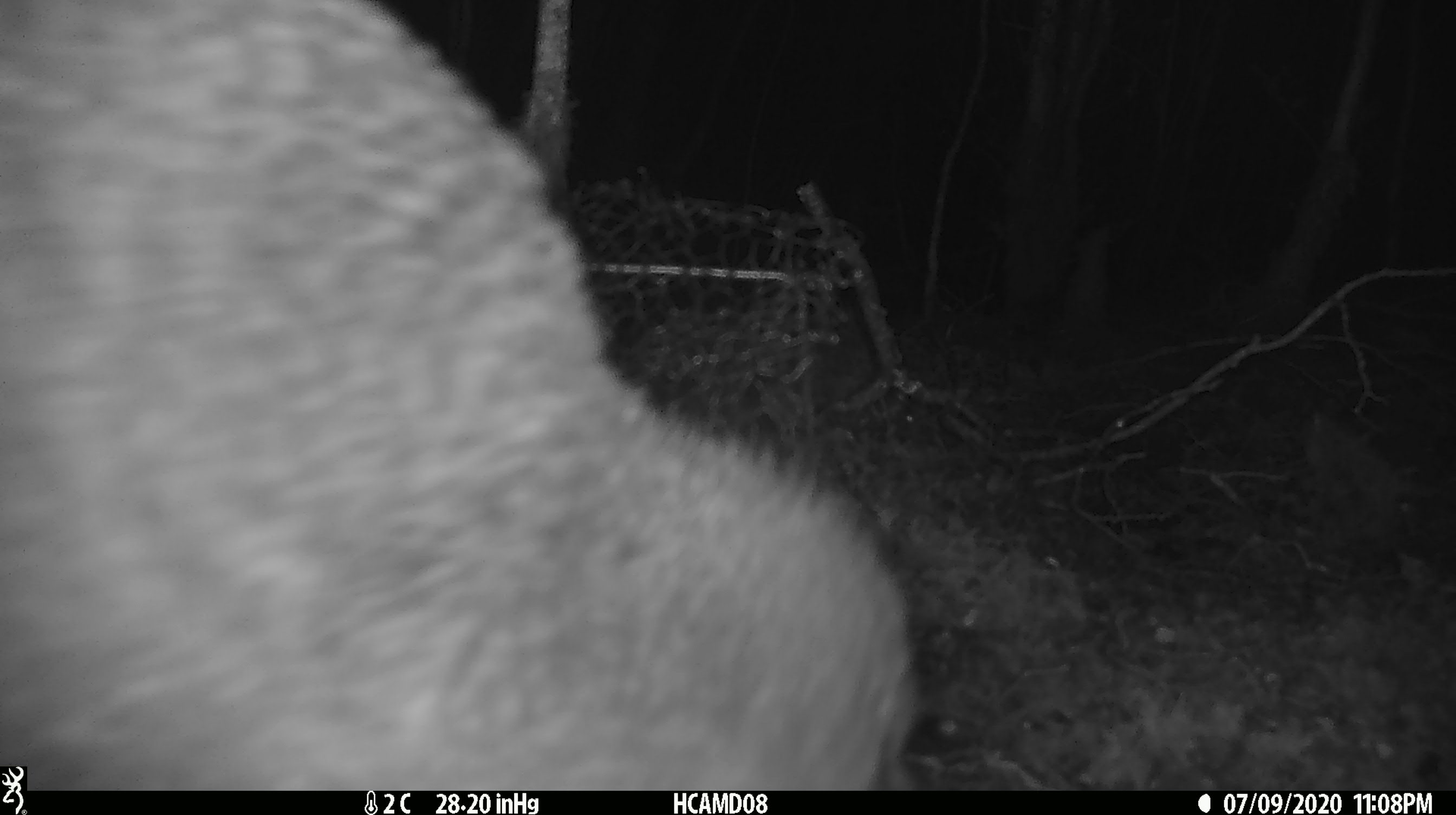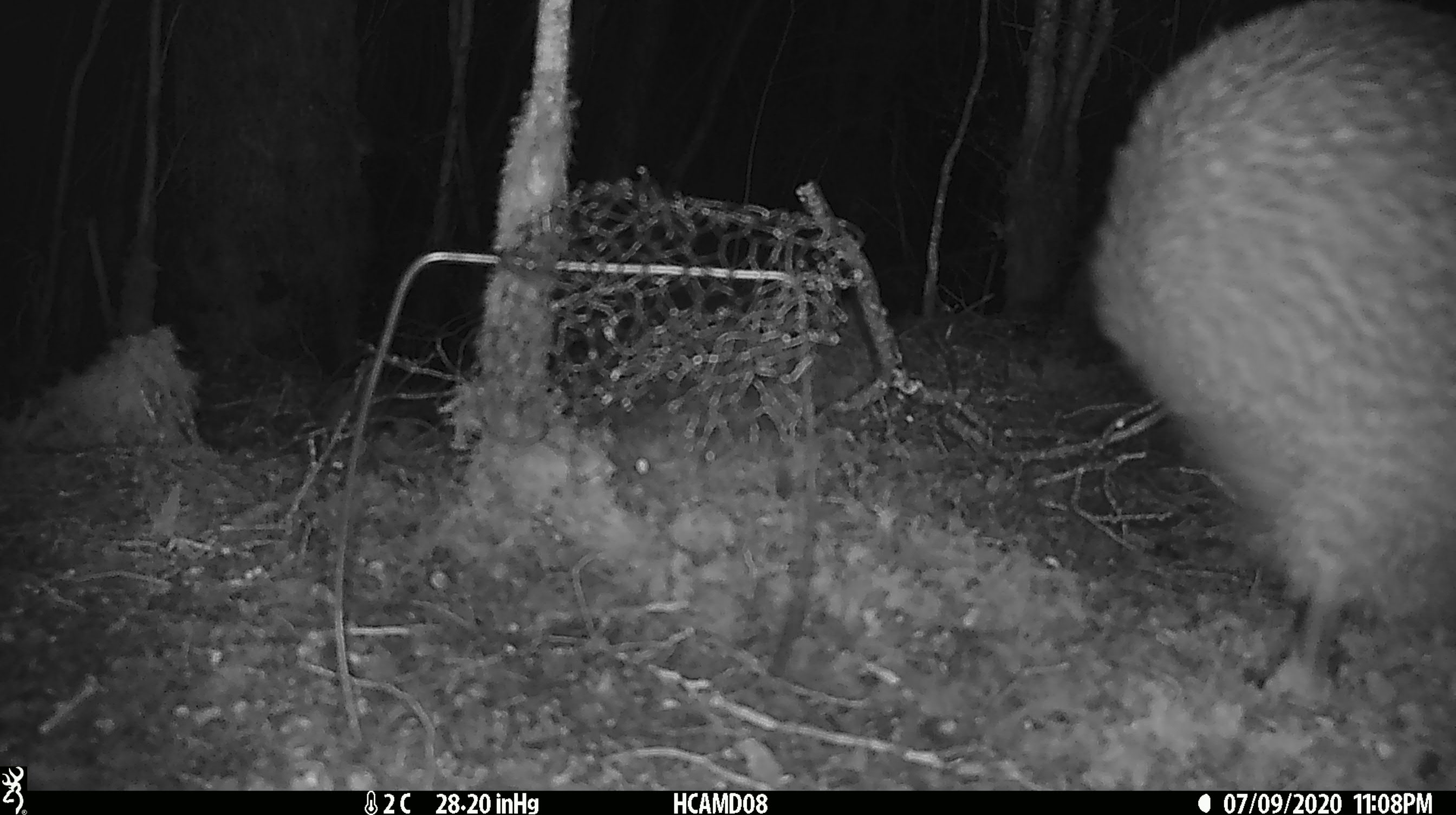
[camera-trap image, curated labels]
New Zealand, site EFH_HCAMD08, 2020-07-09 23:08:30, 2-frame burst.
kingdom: Animalia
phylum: Chordata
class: Aves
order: Apterygiformes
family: Apterygidae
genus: Apteryx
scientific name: Apteryx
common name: kiwi